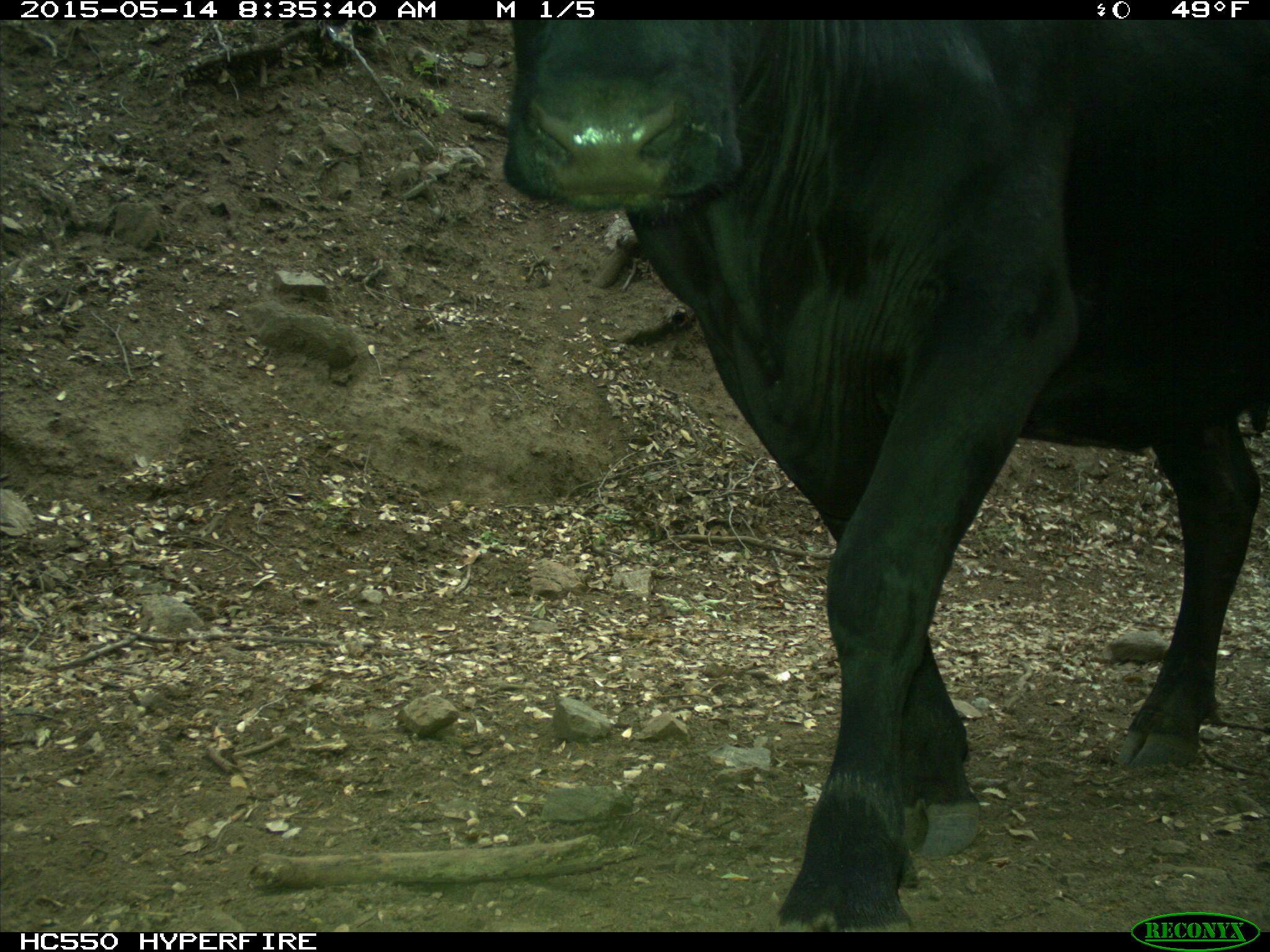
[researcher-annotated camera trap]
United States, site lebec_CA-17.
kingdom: Animalia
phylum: Chordata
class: Mammalia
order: Artiodactyla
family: Bovidae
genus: Bos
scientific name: Bos taurus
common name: domestic cow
Bos taurus (domestic cow).